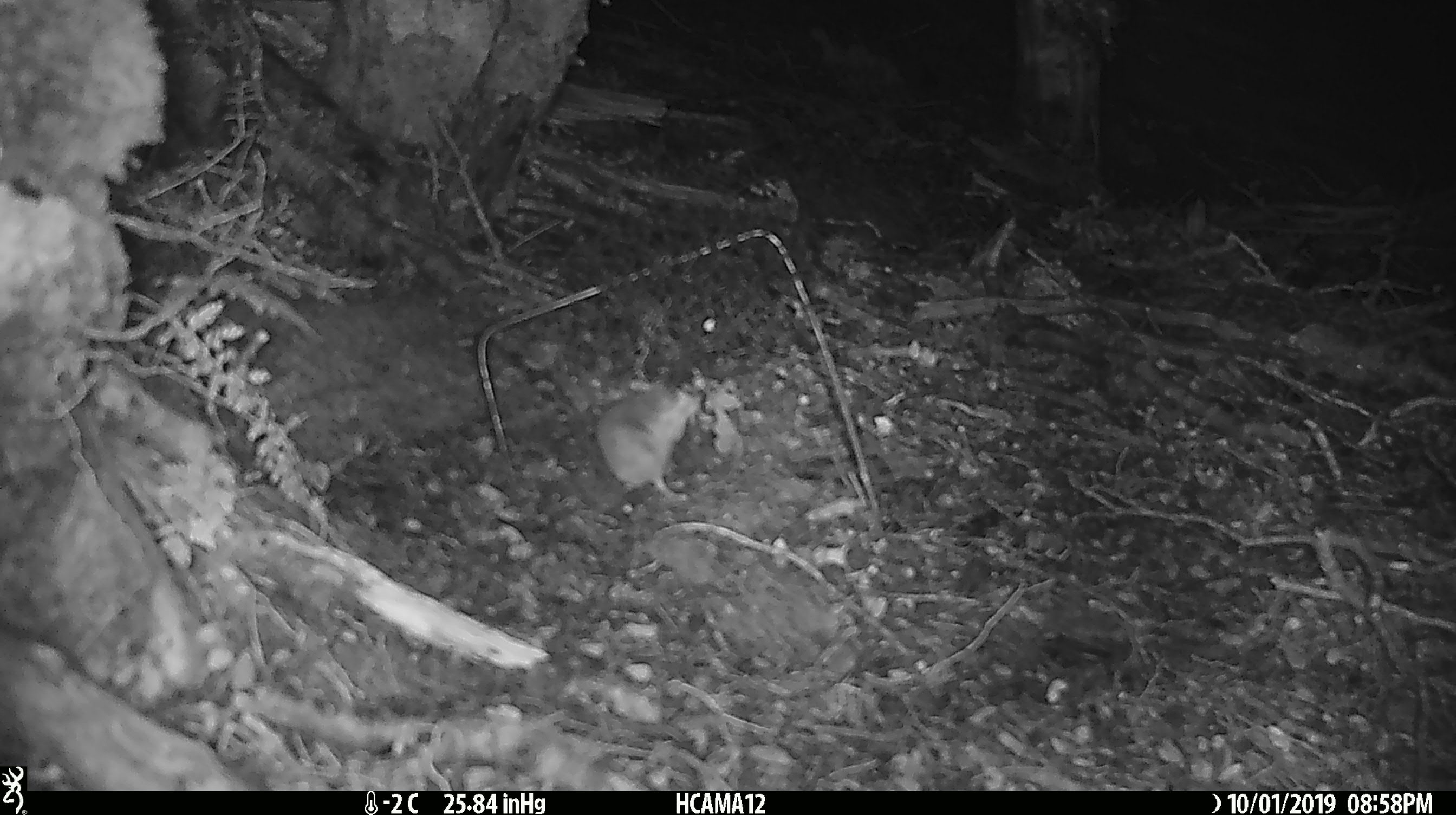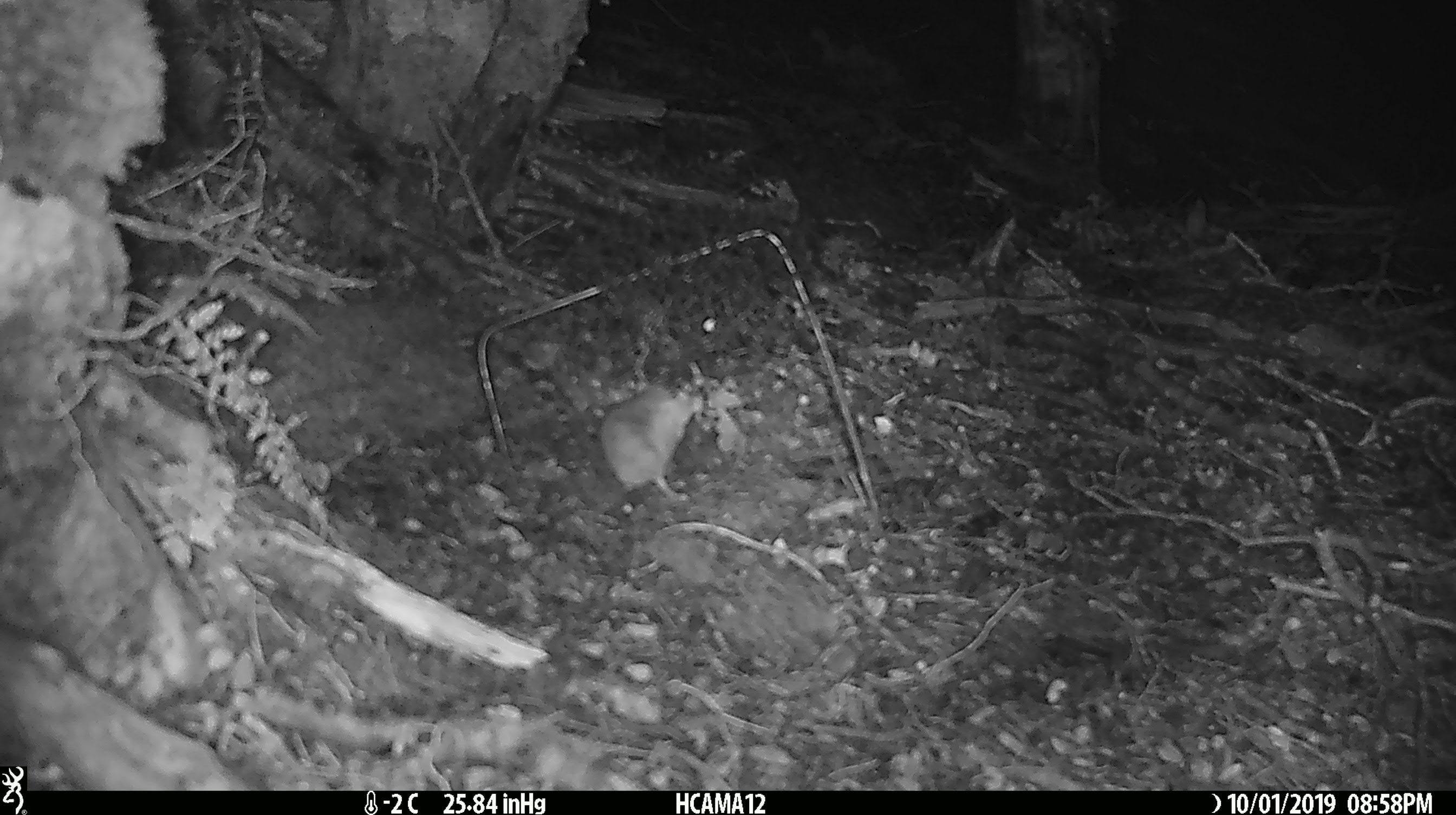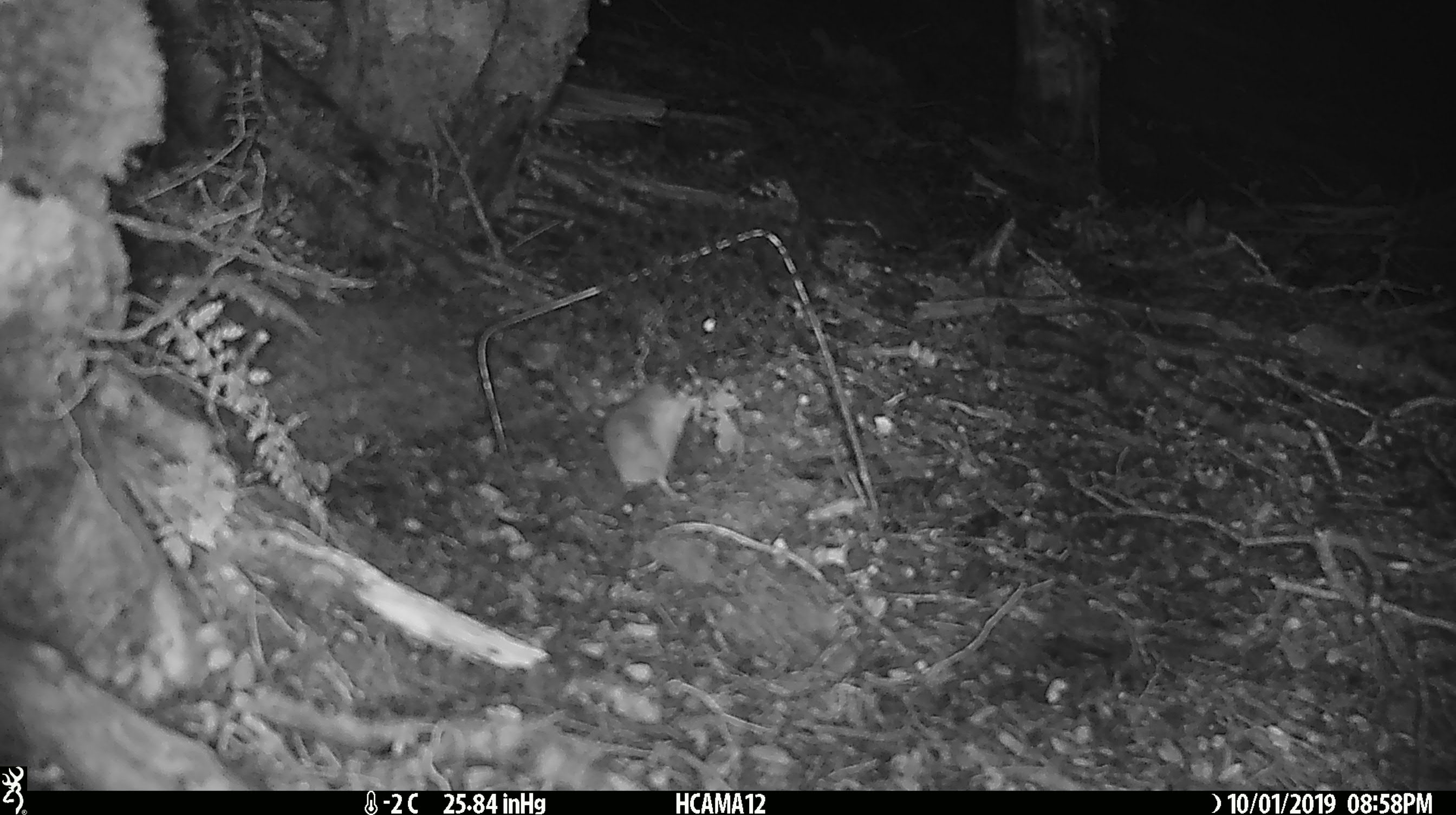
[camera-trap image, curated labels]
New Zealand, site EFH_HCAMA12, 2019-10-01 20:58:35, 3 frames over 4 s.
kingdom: Animalia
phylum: Chordata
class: Mammalia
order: Rodentia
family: Muridae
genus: Mus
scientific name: Mus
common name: mouse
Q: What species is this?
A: Mouse (Mus).